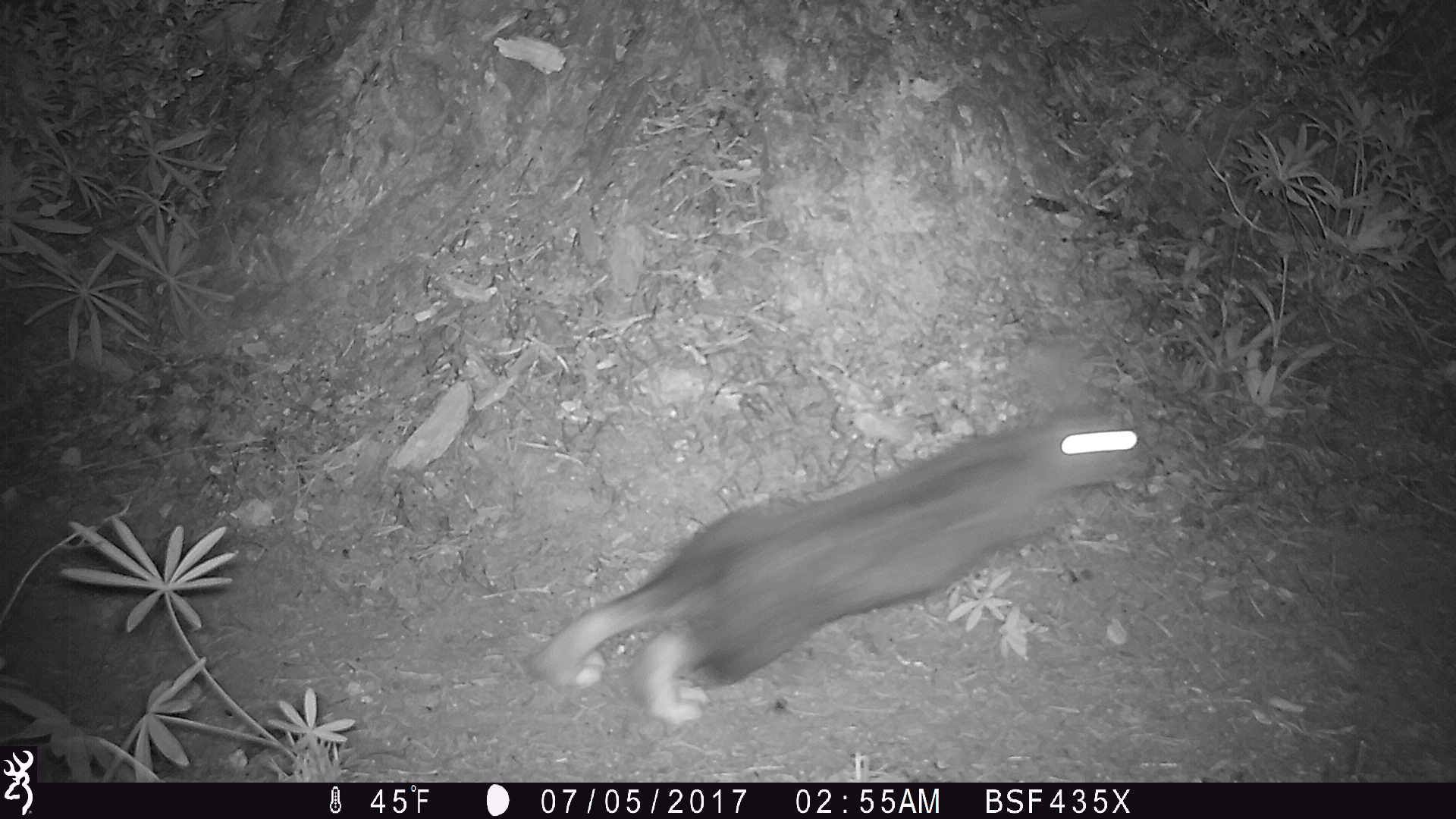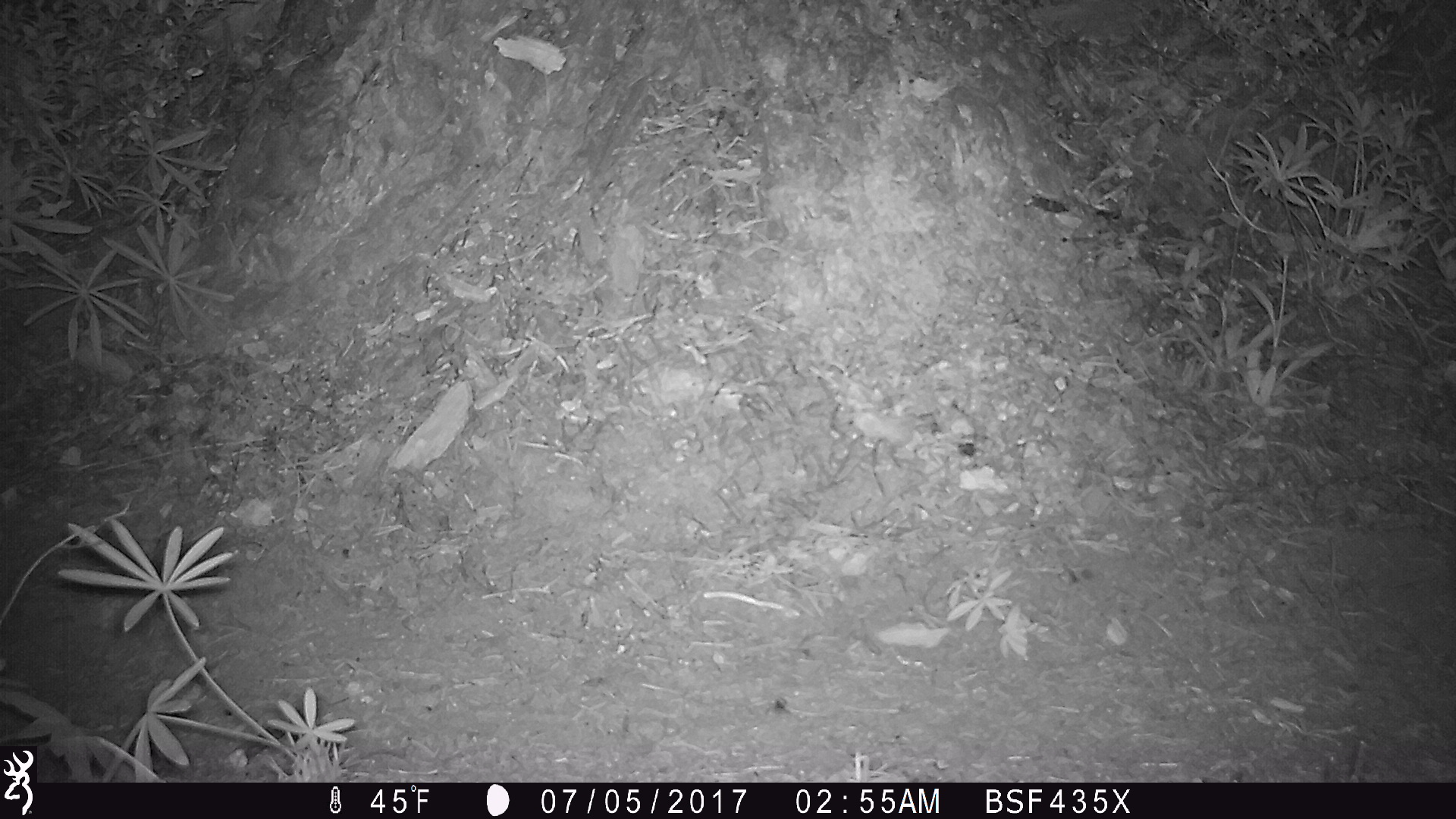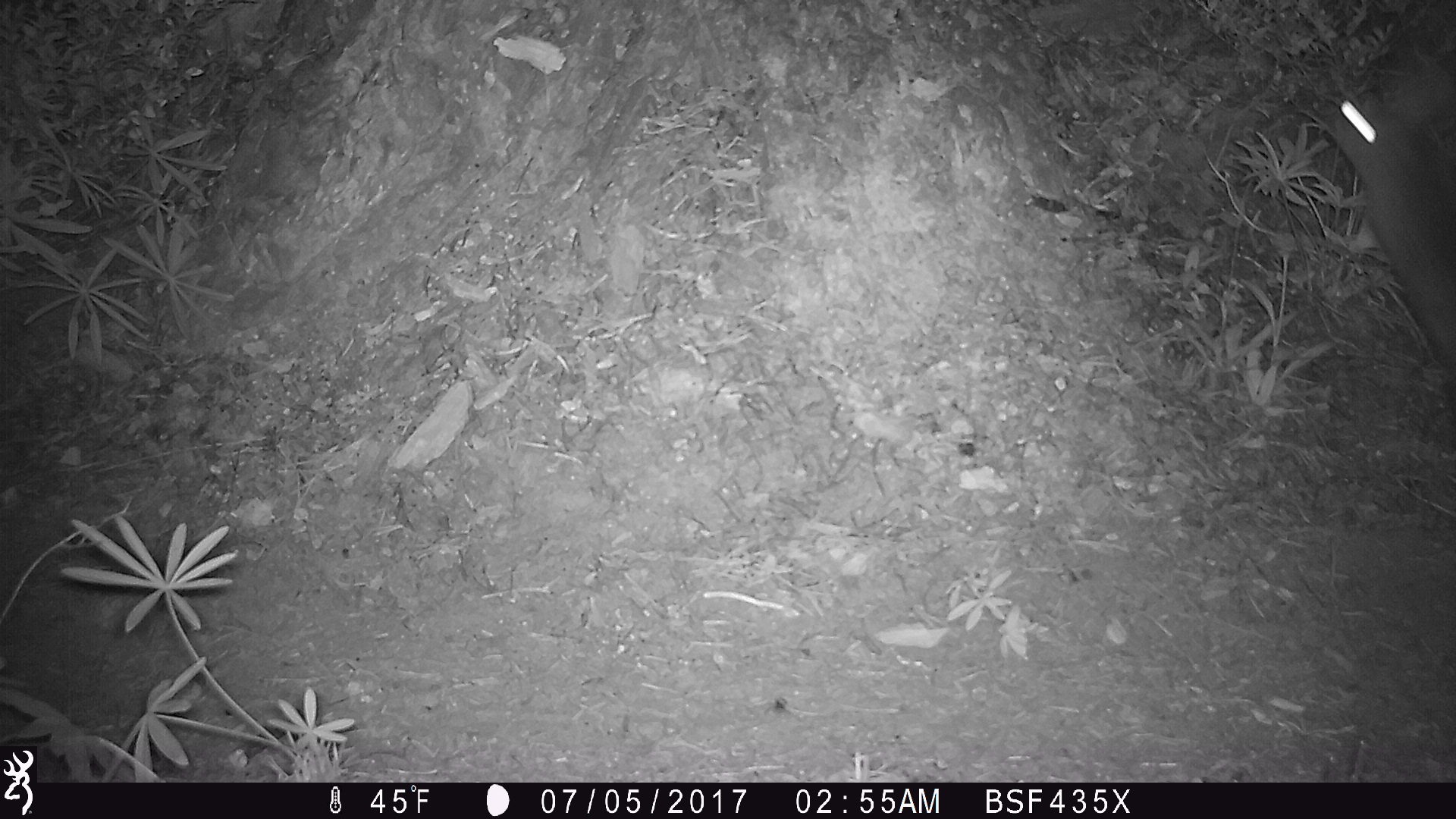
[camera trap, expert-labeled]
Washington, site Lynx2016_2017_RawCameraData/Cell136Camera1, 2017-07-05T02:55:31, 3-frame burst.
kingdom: Animalia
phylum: Chordata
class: Mammalia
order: Lagomorpha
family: Leporidae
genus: Lepus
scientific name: Lepus americanus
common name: snowshoe hare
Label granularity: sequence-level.